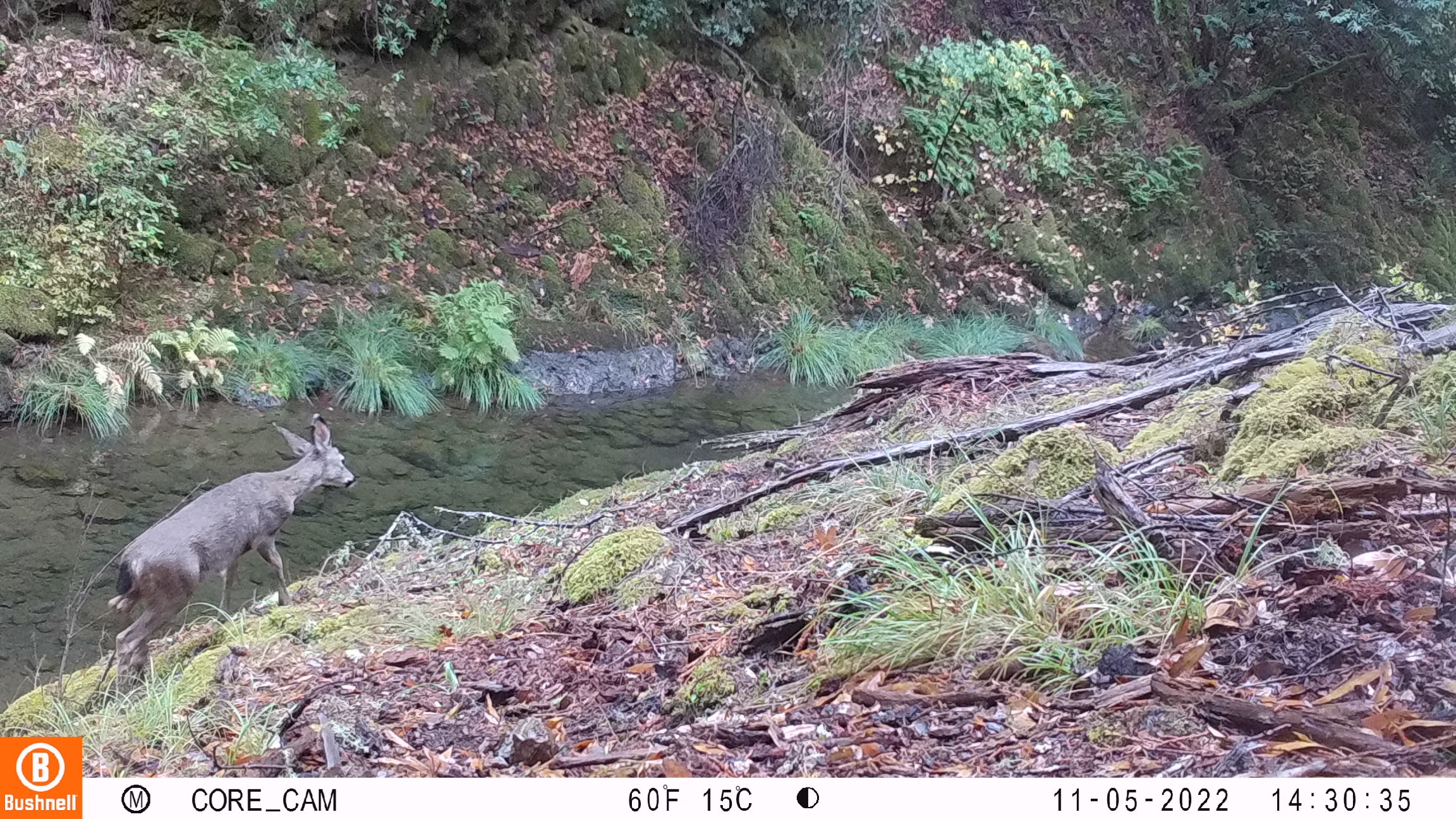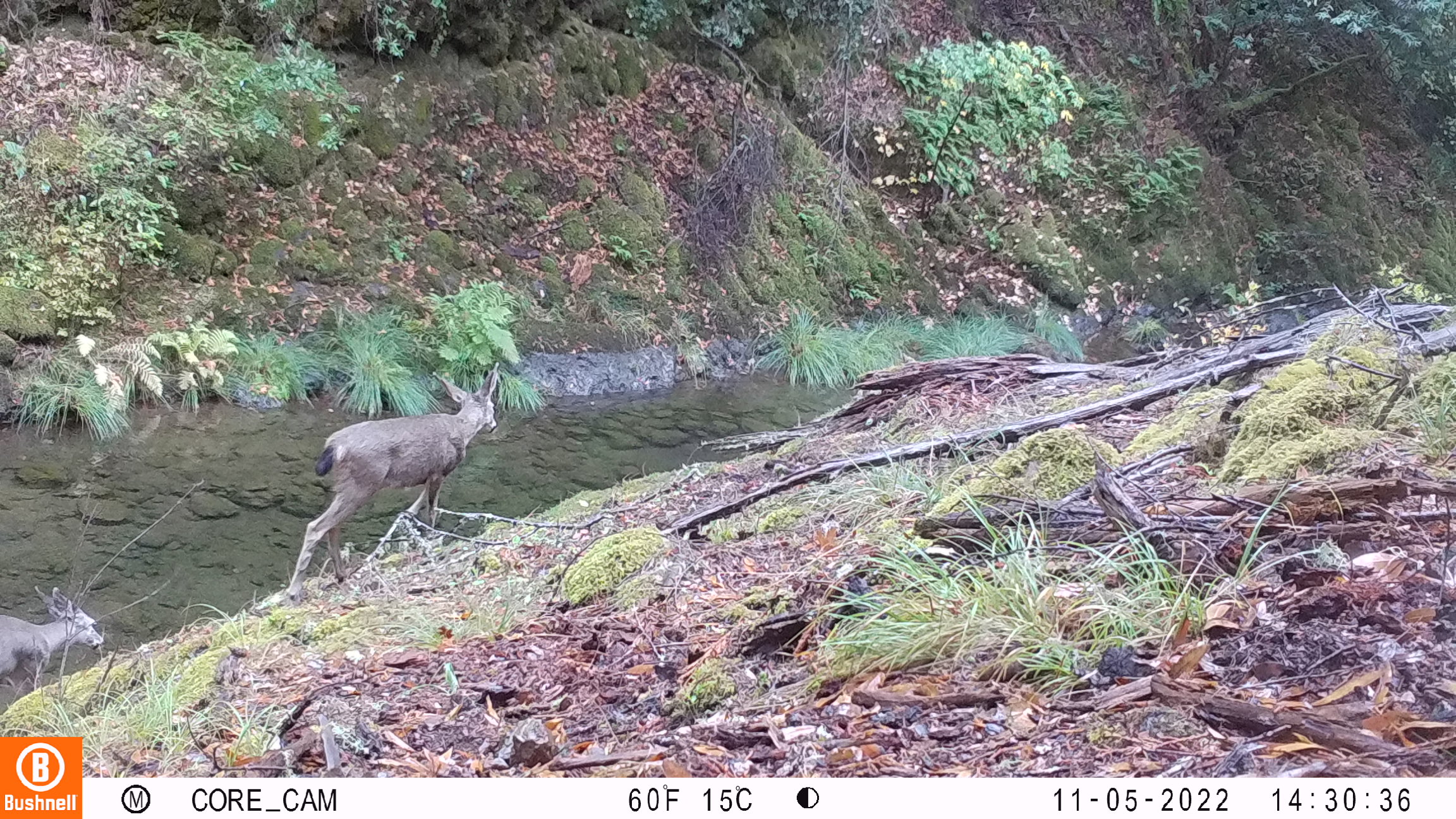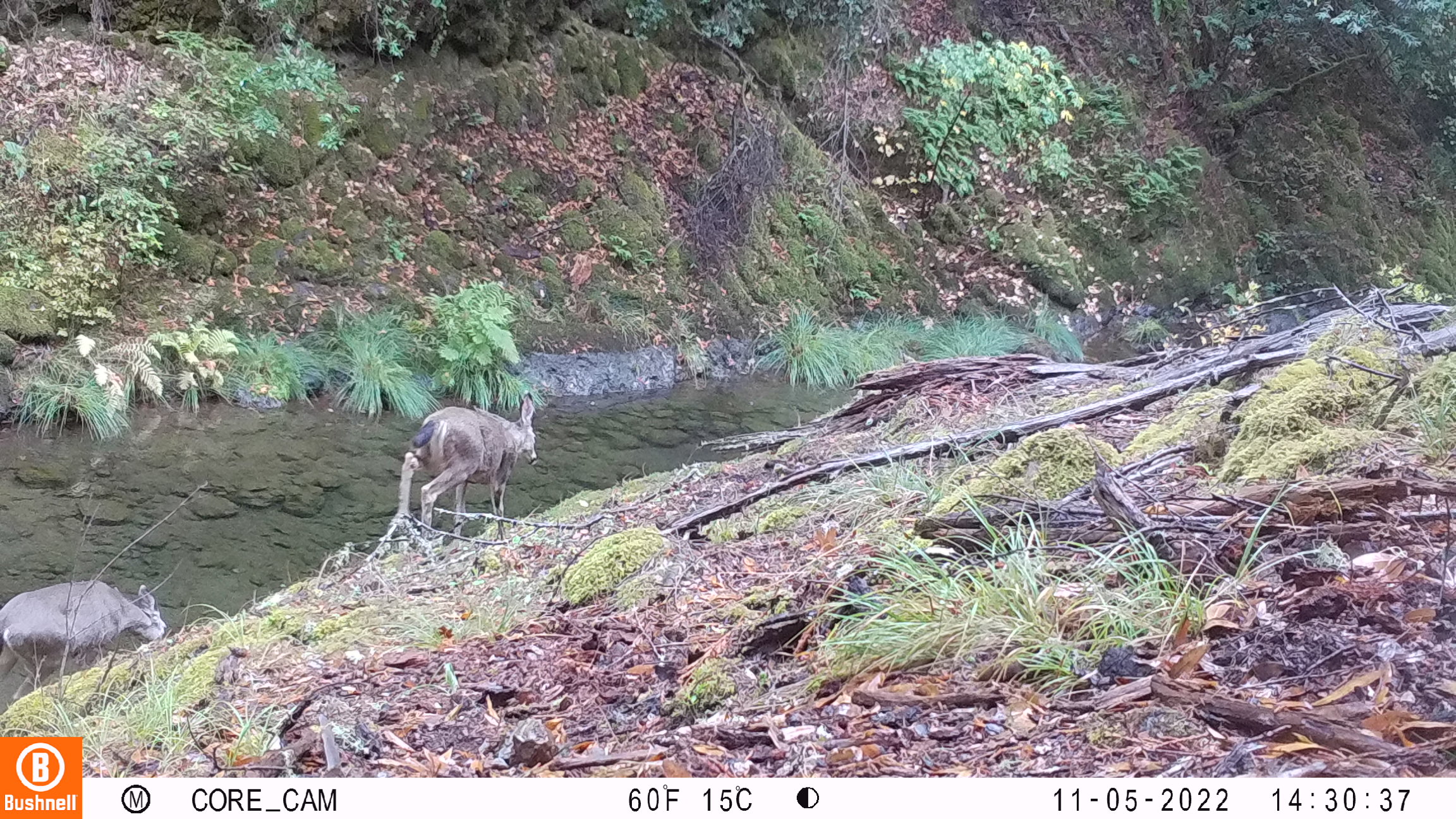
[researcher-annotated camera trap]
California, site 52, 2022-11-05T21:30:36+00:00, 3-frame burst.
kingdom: Animalia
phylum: Chordata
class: Mammalia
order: Artiodactyla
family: Cervidae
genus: Odocoileus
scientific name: Odocoileus hemionus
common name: mule deer